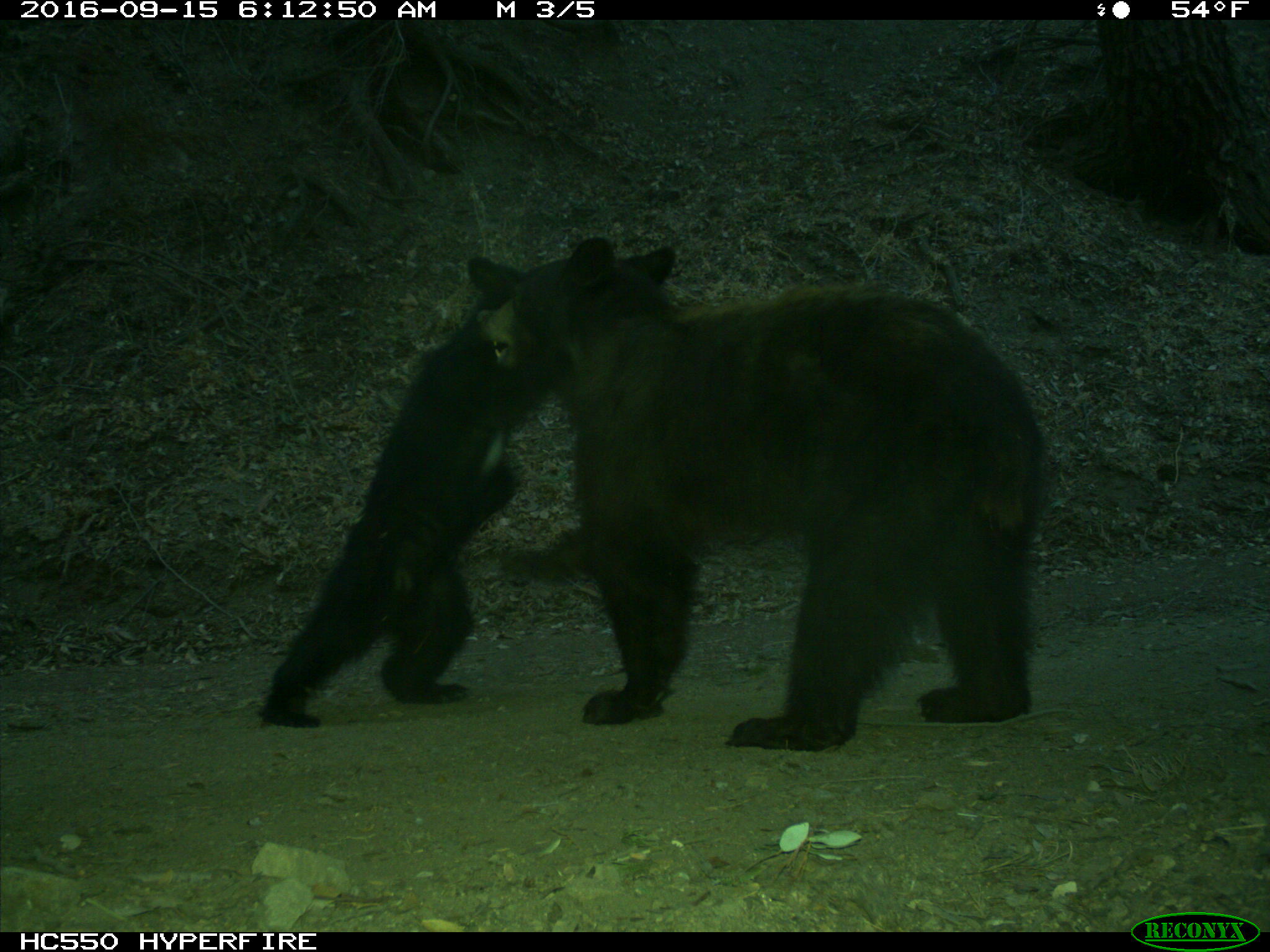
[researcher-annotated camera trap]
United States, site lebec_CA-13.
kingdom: Animalia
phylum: Chordata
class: Mammalia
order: Carnivora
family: Ursidae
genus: Ursus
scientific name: Ursus americanus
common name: american black bear